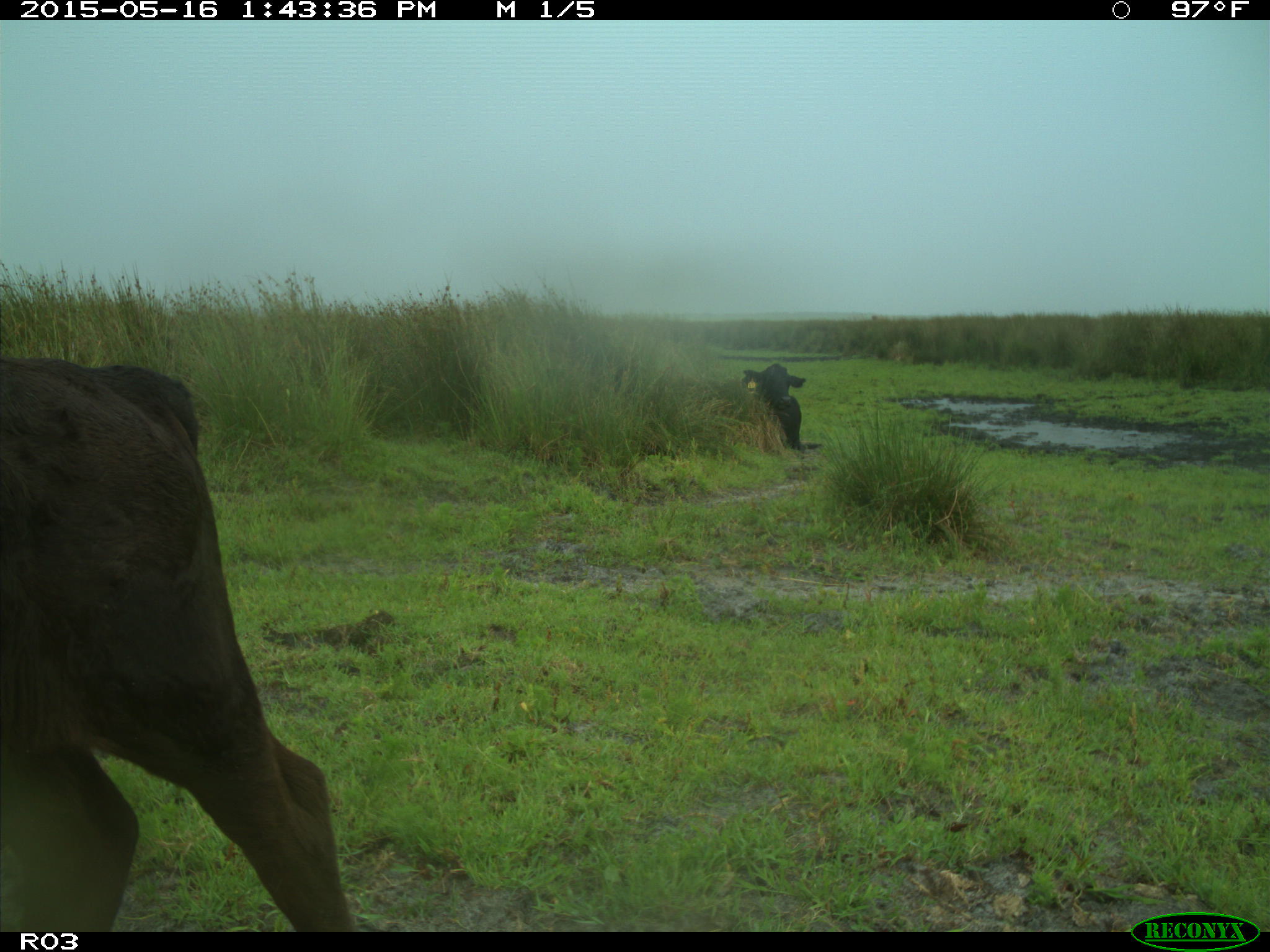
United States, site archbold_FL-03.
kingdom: Animalia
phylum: Chordata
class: Mammalia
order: Artiodactyla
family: Bovidae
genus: Bos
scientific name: Bos taurus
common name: domestic cow